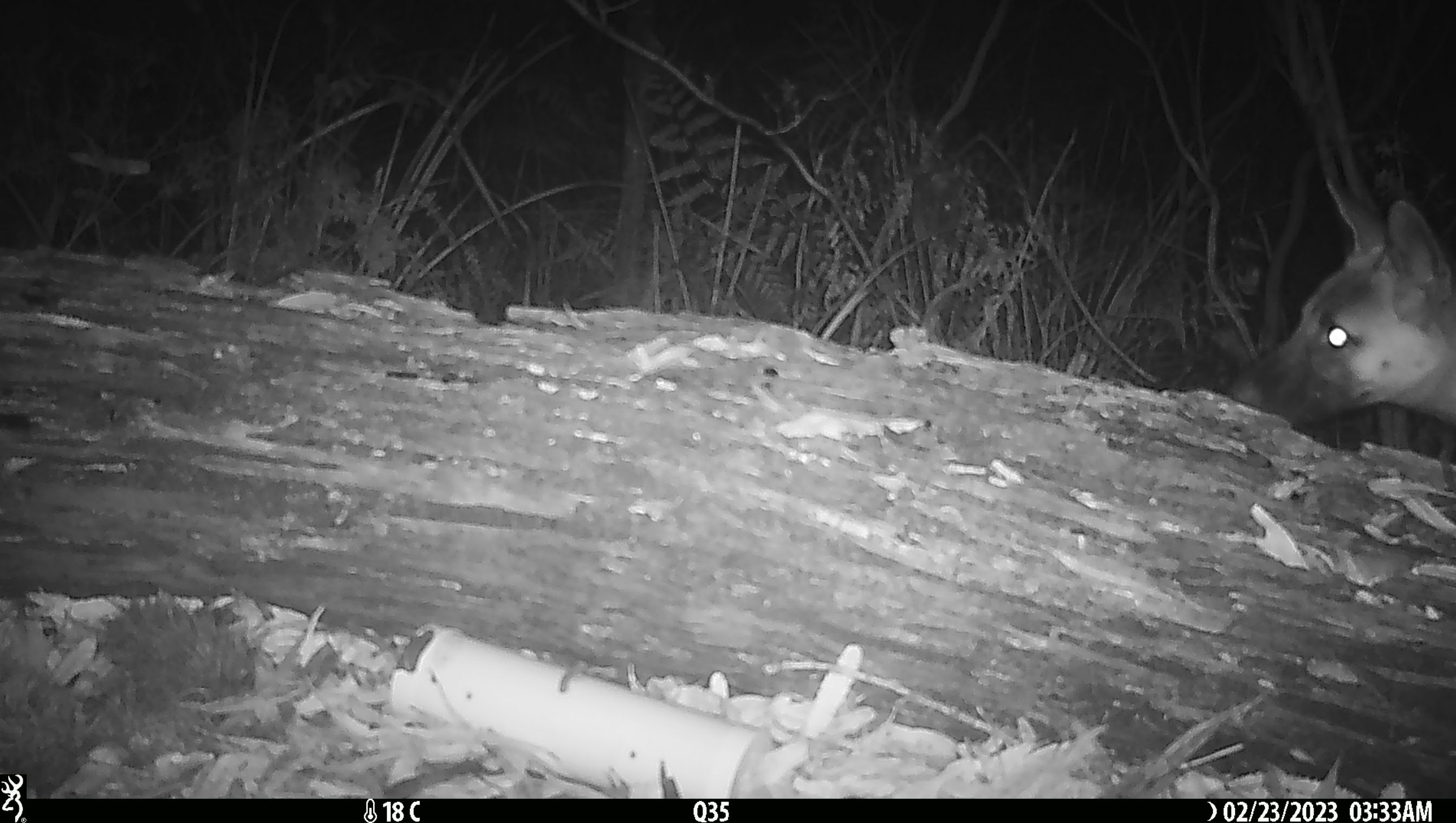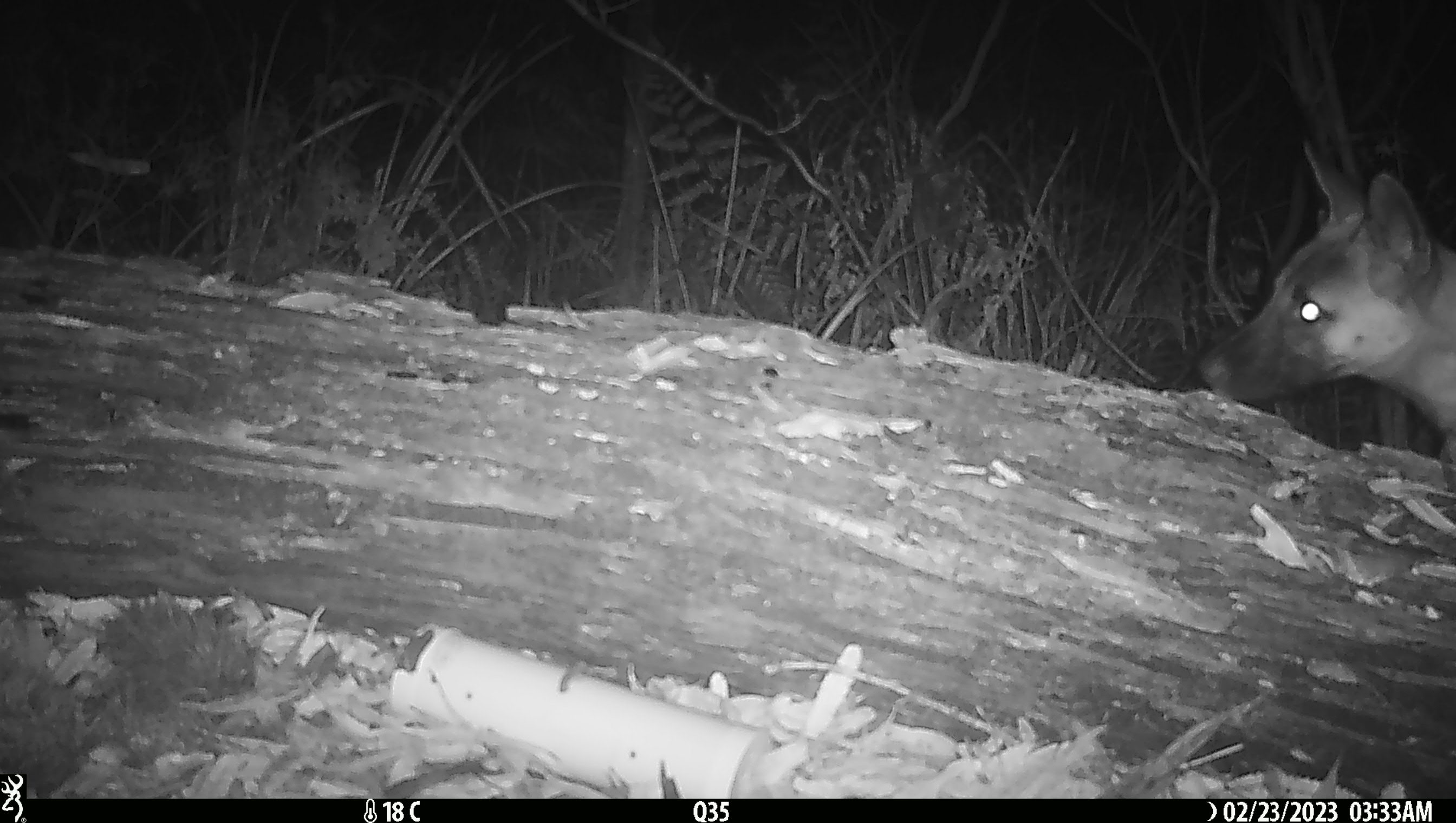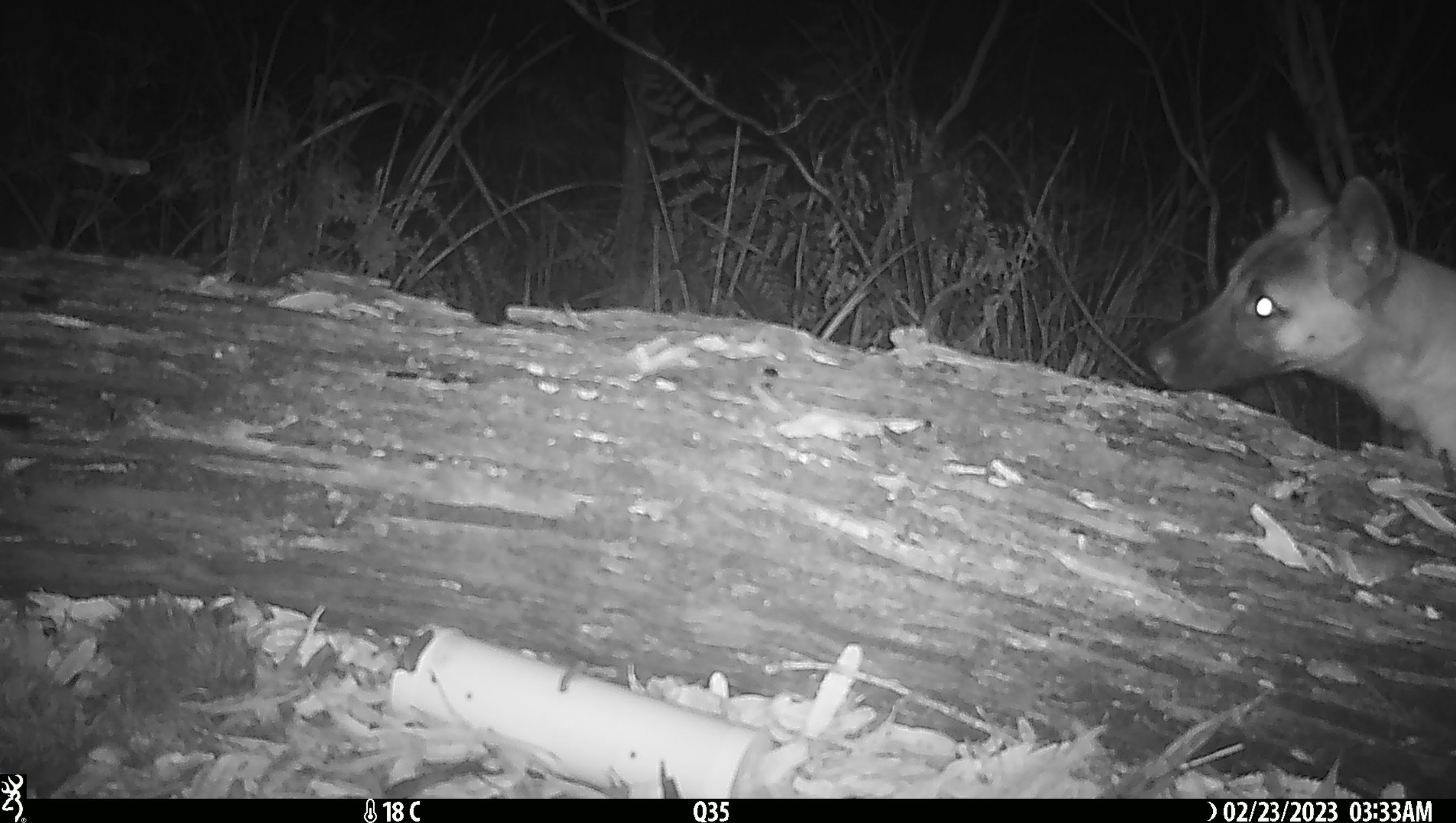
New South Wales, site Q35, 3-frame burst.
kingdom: Animalia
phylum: Chordata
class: Mammalia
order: Carnivora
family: Canidae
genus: Canis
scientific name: Canis familiaris dingo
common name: dingo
Dingo (Canis familiaris dingo).